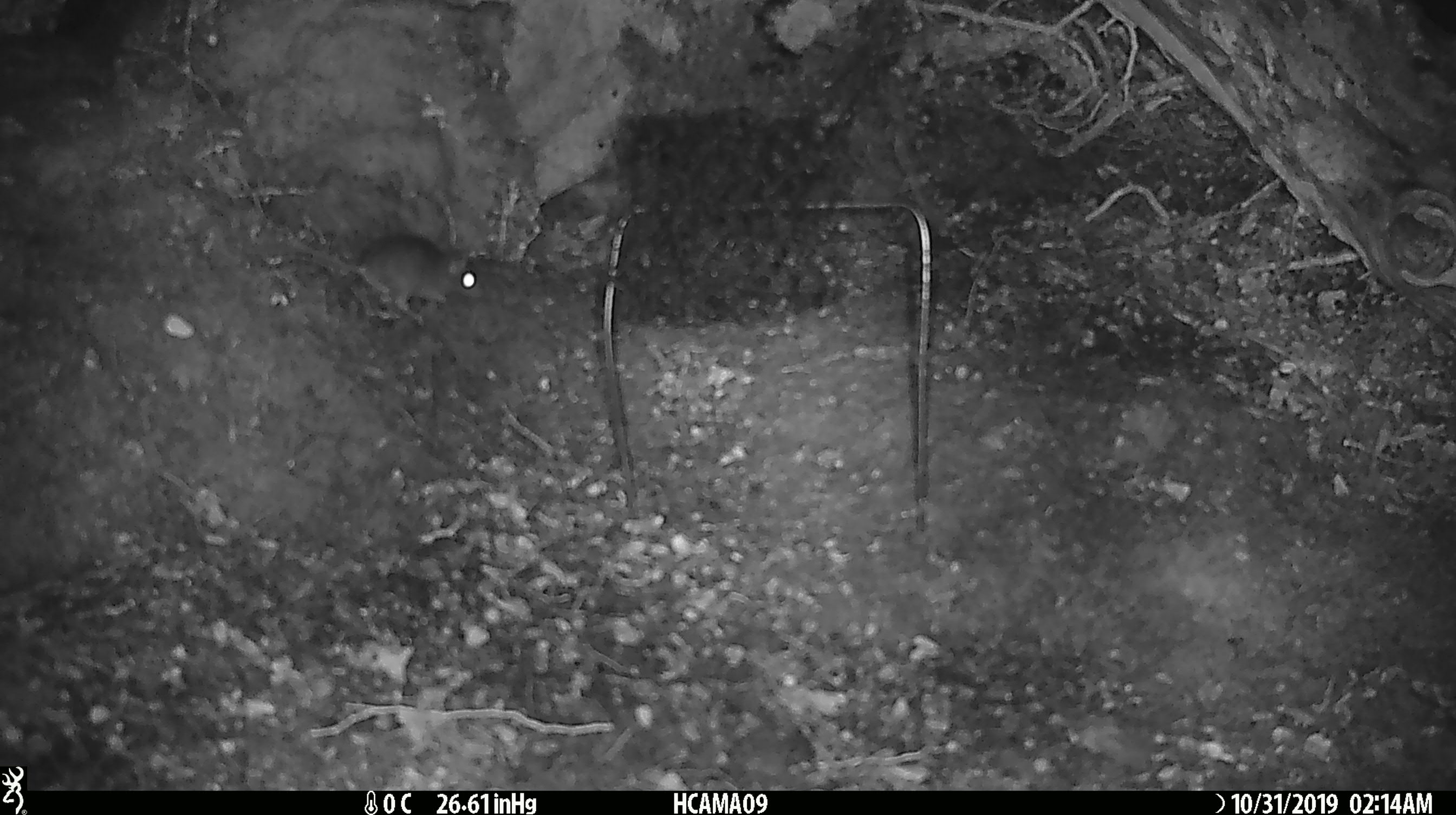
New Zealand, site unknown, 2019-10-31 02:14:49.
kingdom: Animalia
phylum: Chordata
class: Mammalia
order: Rodentia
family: Muridae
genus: Mus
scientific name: Mus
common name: mouse